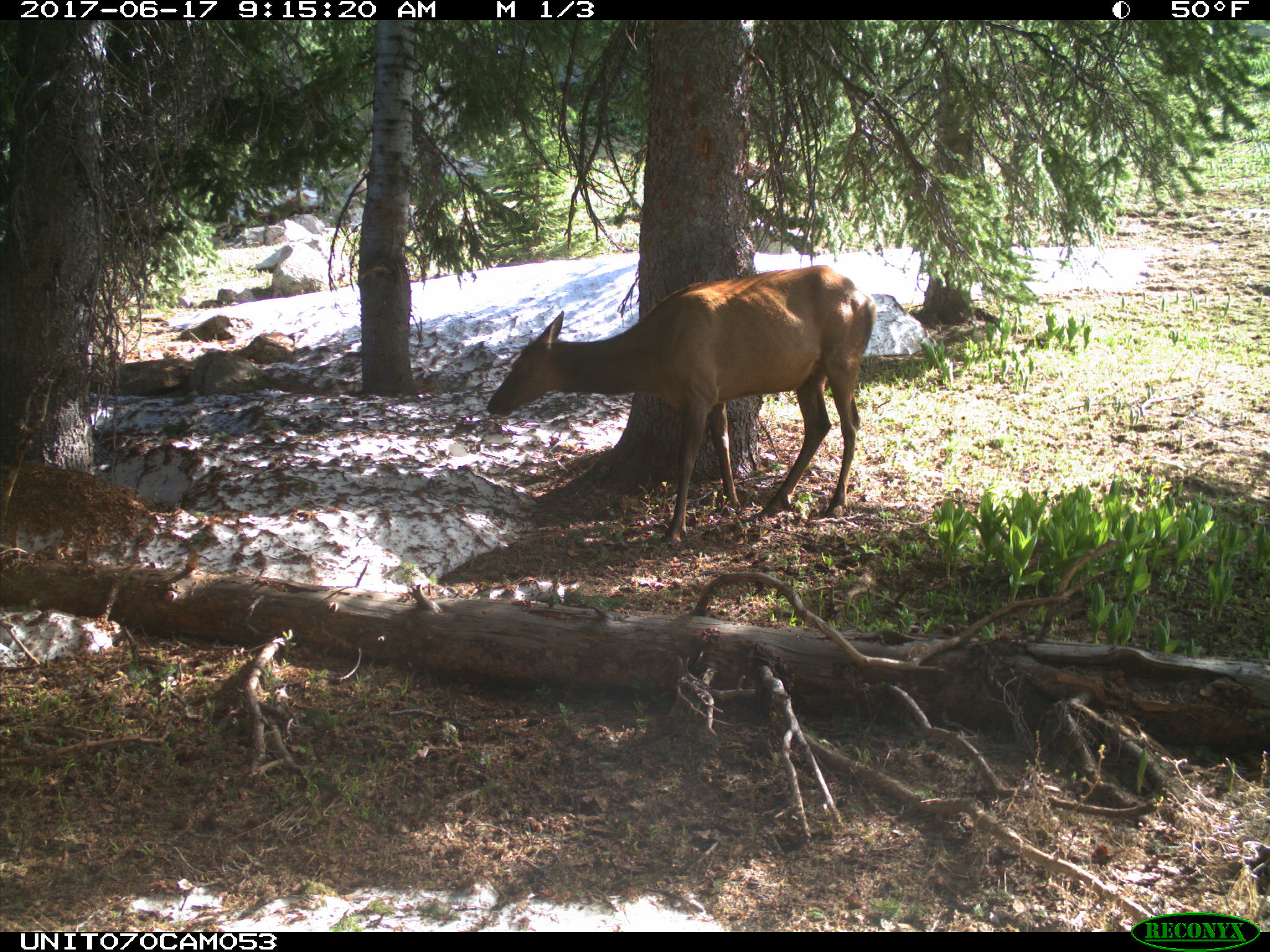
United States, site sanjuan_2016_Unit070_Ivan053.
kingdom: Animalia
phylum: Chordata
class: Mammalia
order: Artiodactyla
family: Cervidae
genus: Cervus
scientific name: Cervus elaphus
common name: red deer